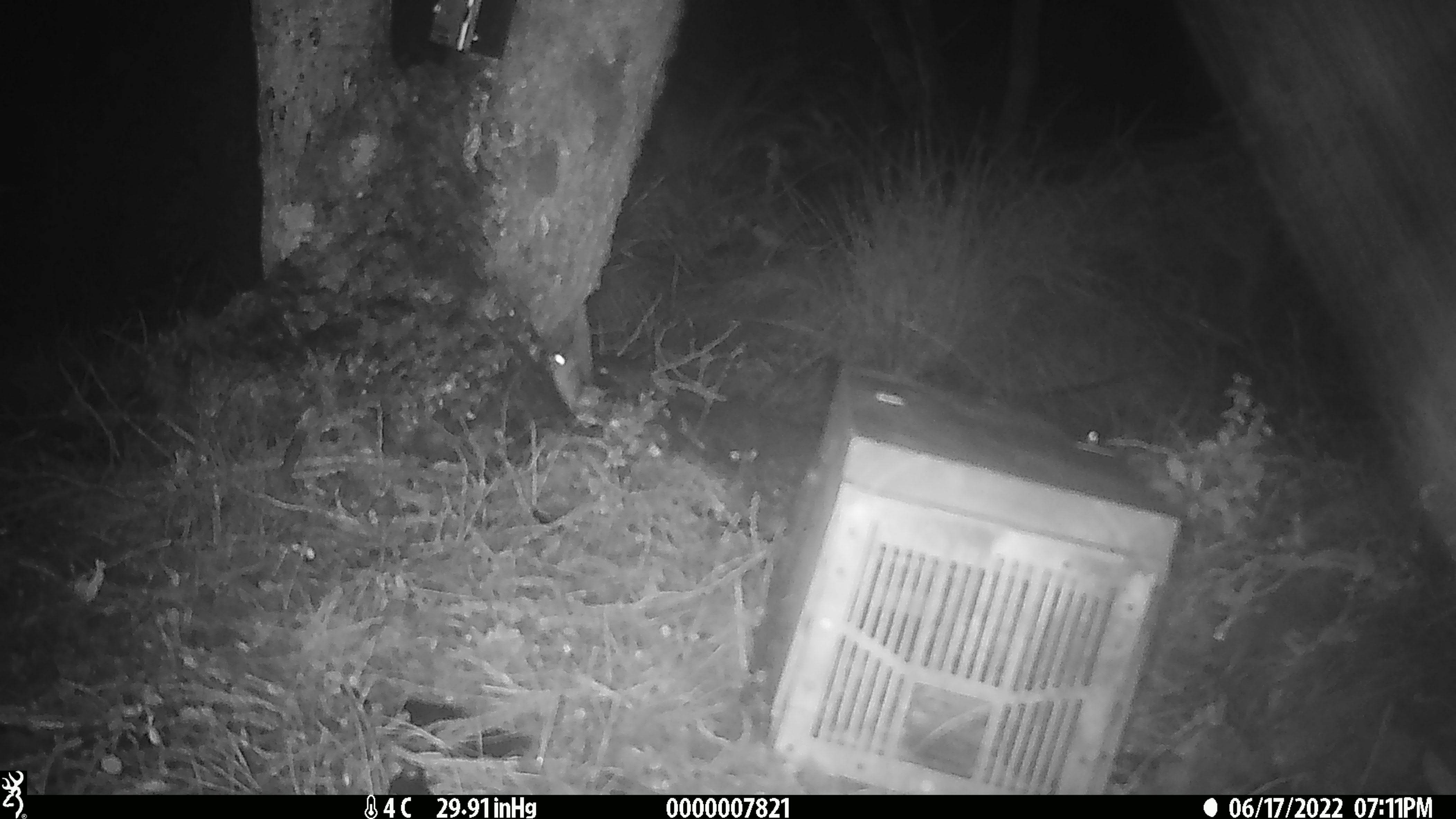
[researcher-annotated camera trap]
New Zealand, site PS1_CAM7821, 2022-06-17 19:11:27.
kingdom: Animalia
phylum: Chordata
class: Mammalia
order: Rodentia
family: Muridae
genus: Mus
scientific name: Mus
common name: mouse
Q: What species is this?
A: Mouse (Mus).